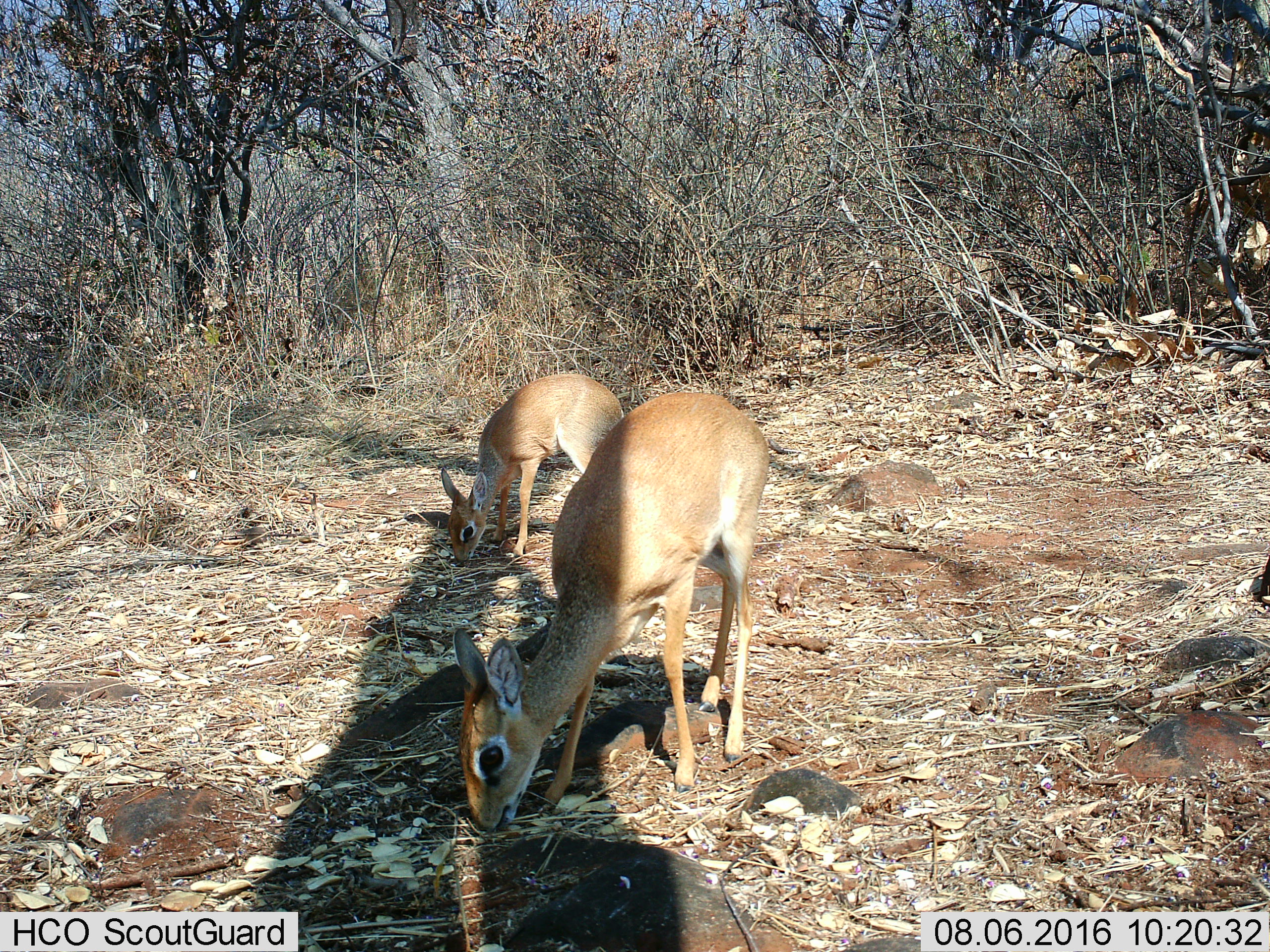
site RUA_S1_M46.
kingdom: Animalia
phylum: Chordata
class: Mammalia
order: Artiodactyla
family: Bovidae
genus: Madoqua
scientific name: Madoqua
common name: dik-dik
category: dikdik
Dikdik (dik-dik) (Madoqua), count 2. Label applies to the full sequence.